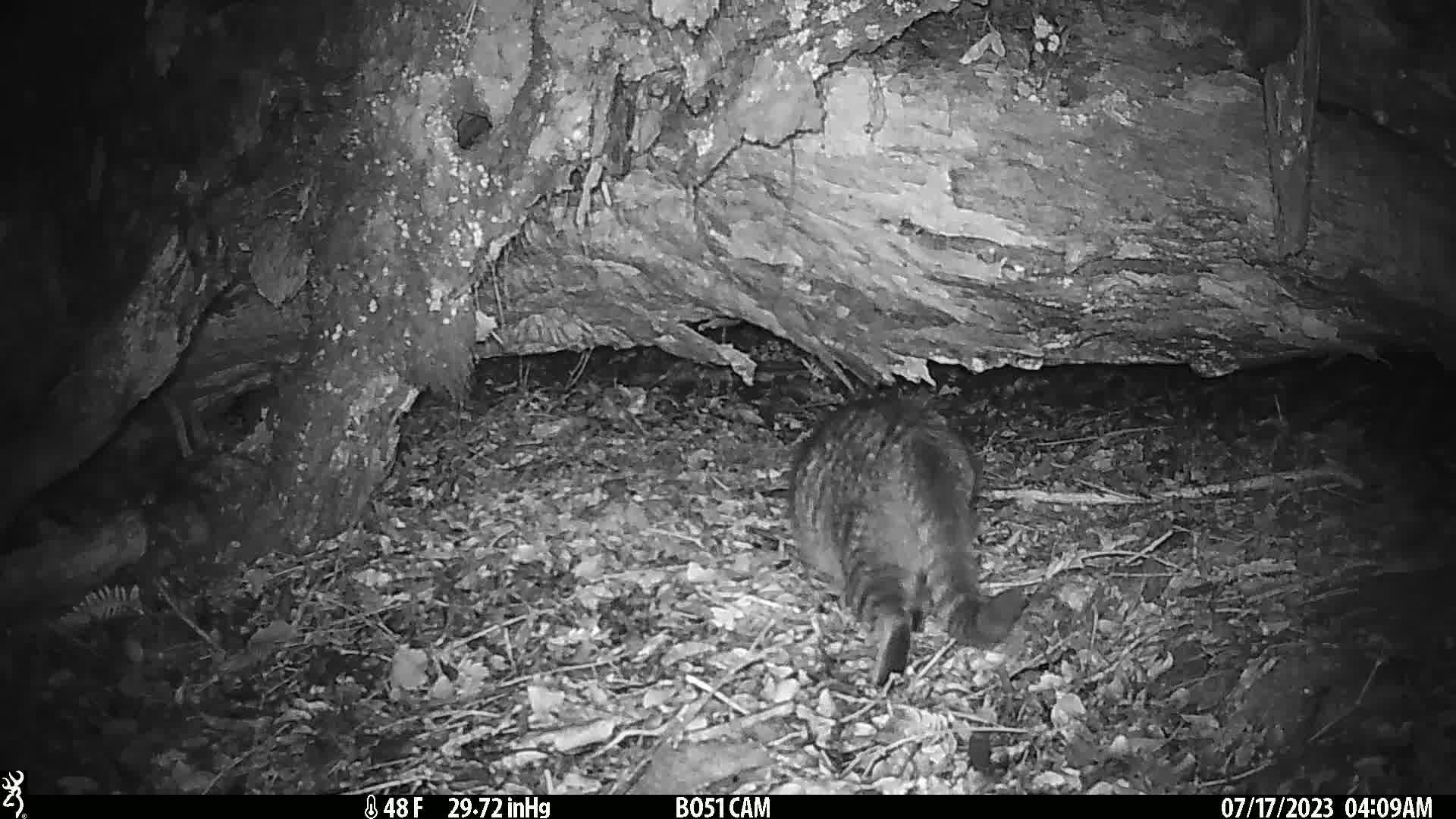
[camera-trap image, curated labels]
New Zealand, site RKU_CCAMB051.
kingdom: Animalia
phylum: Chordata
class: Mammalia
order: Carnivora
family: Felidae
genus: Felis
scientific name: Felis catus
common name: domestic cat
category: cat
Cat (domestic cat) (Felis catus).